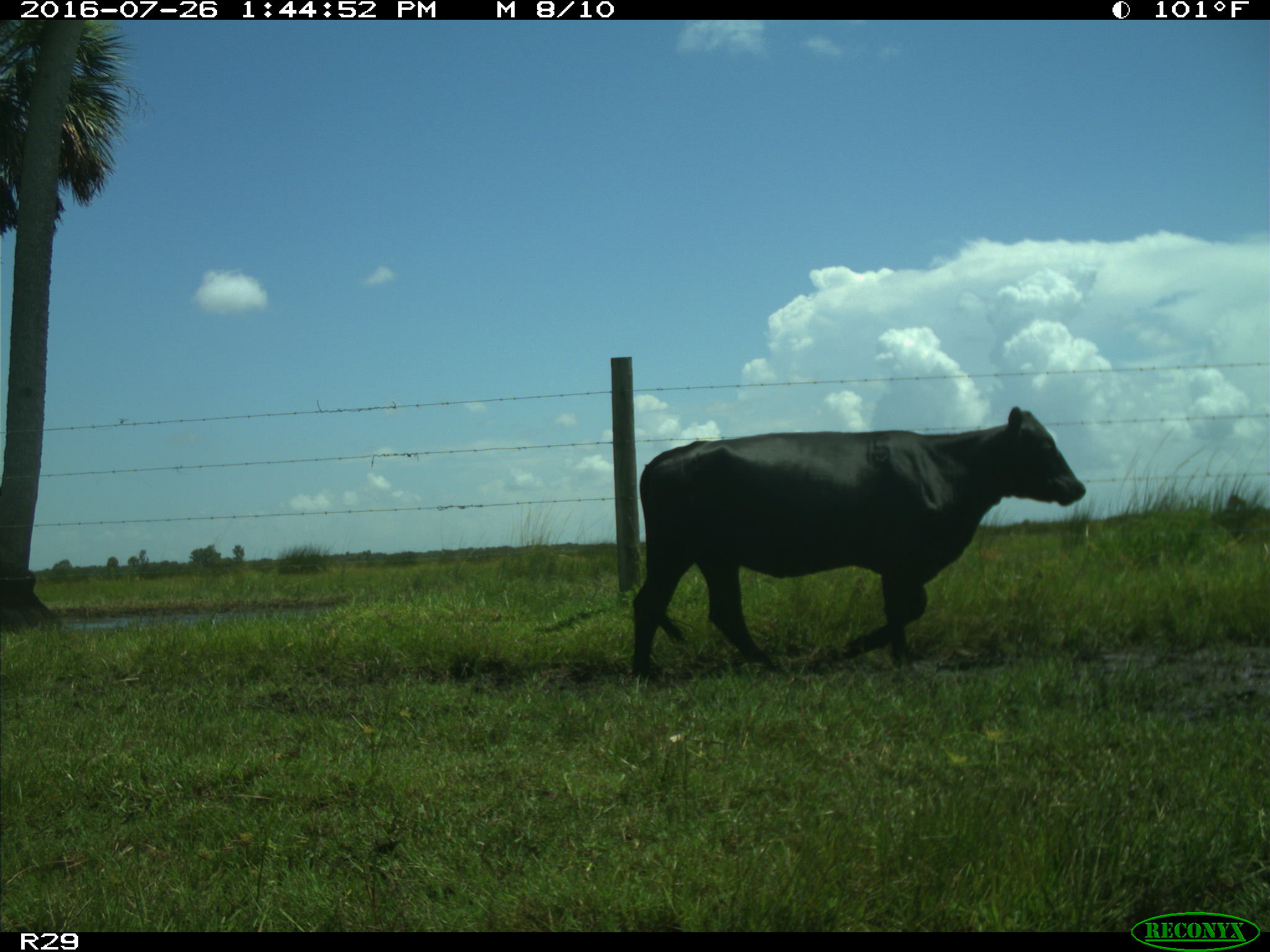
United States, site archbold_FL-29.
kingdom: Animalia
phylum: Chordata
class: Mammalia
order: Artiodactyla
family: Bovidae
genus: Bos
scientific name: Bos taurus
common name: domestic cow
Bos taurus (domestic cow).